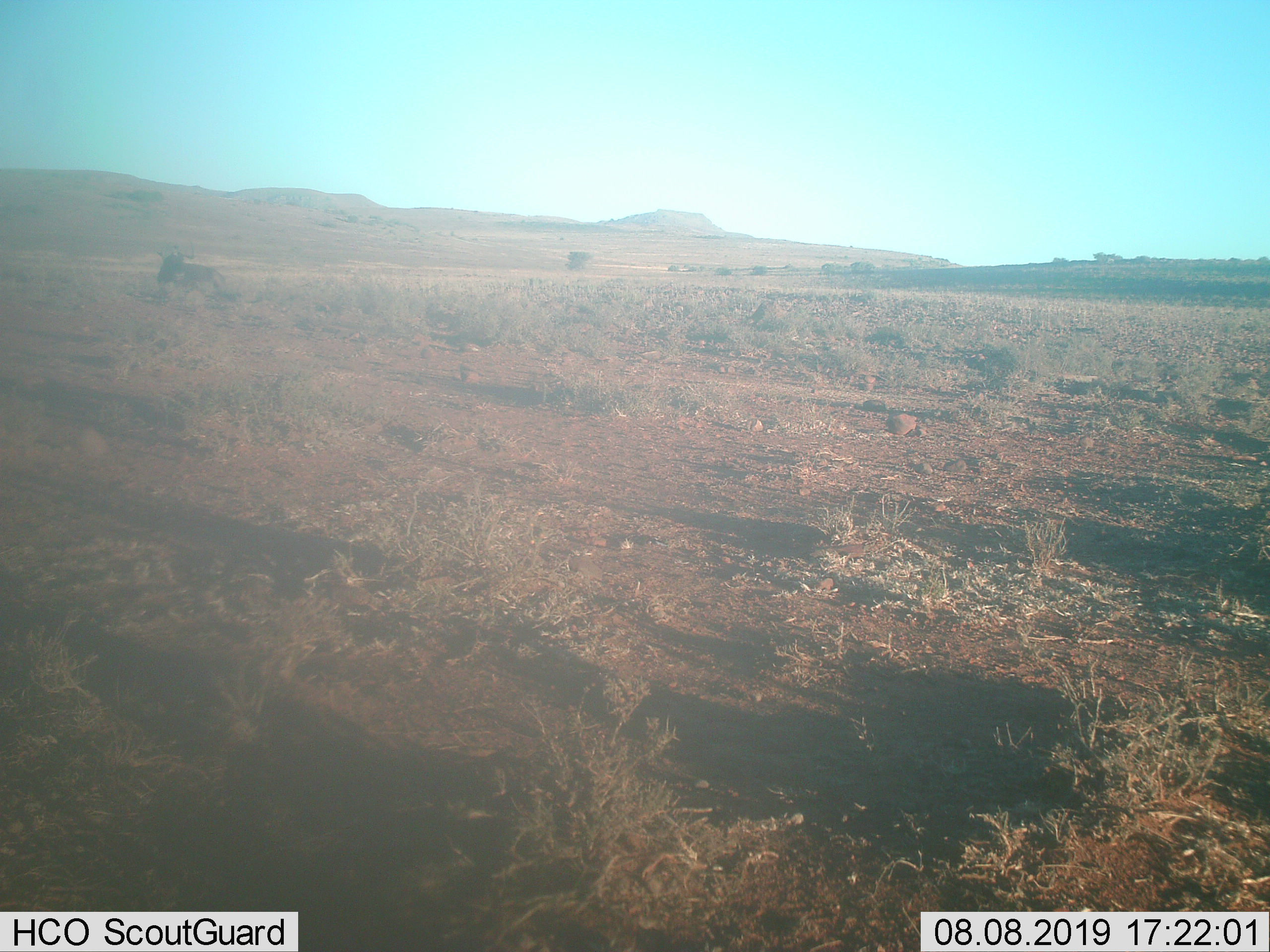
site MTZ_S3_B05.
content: unidentified animal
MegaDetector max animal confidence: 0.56